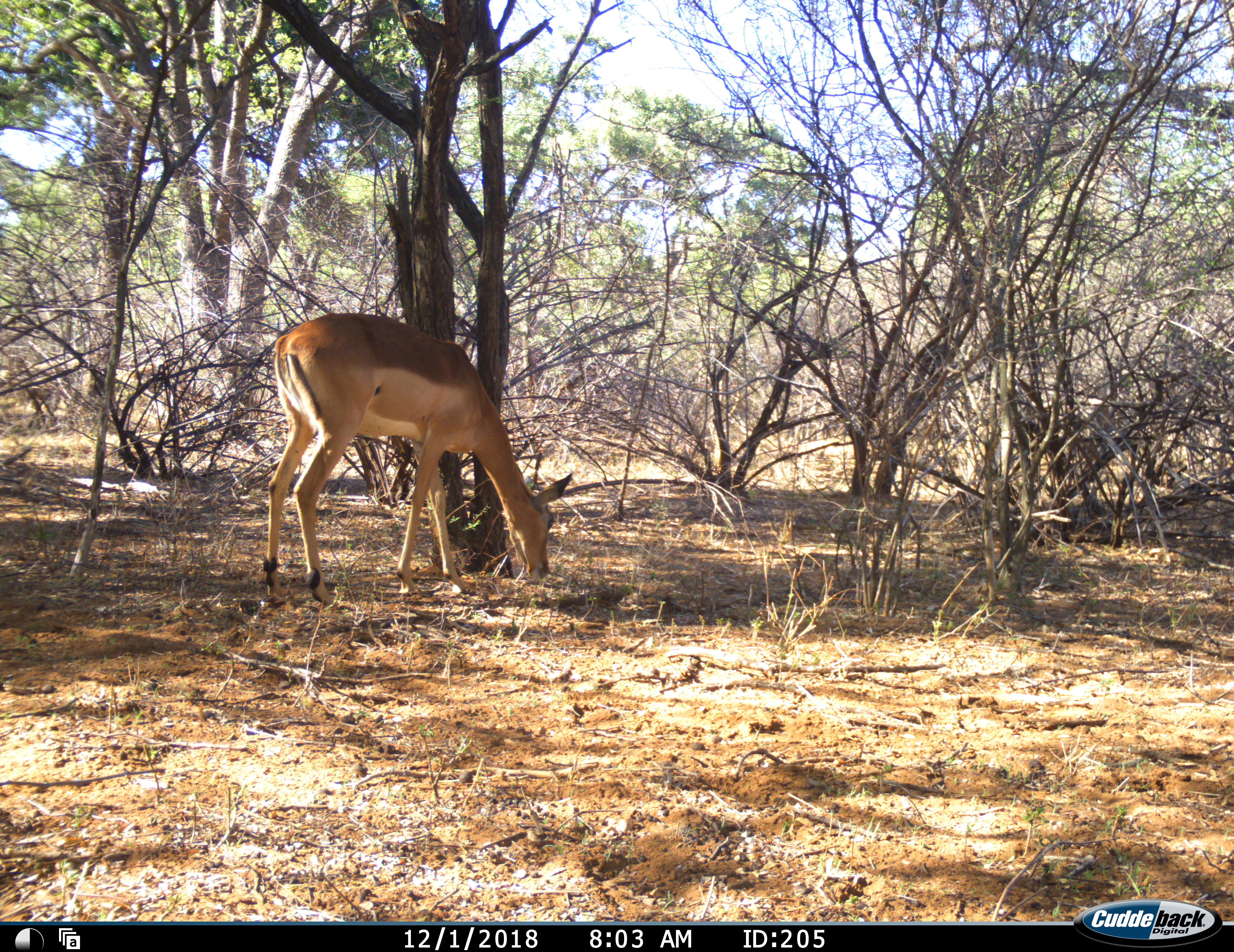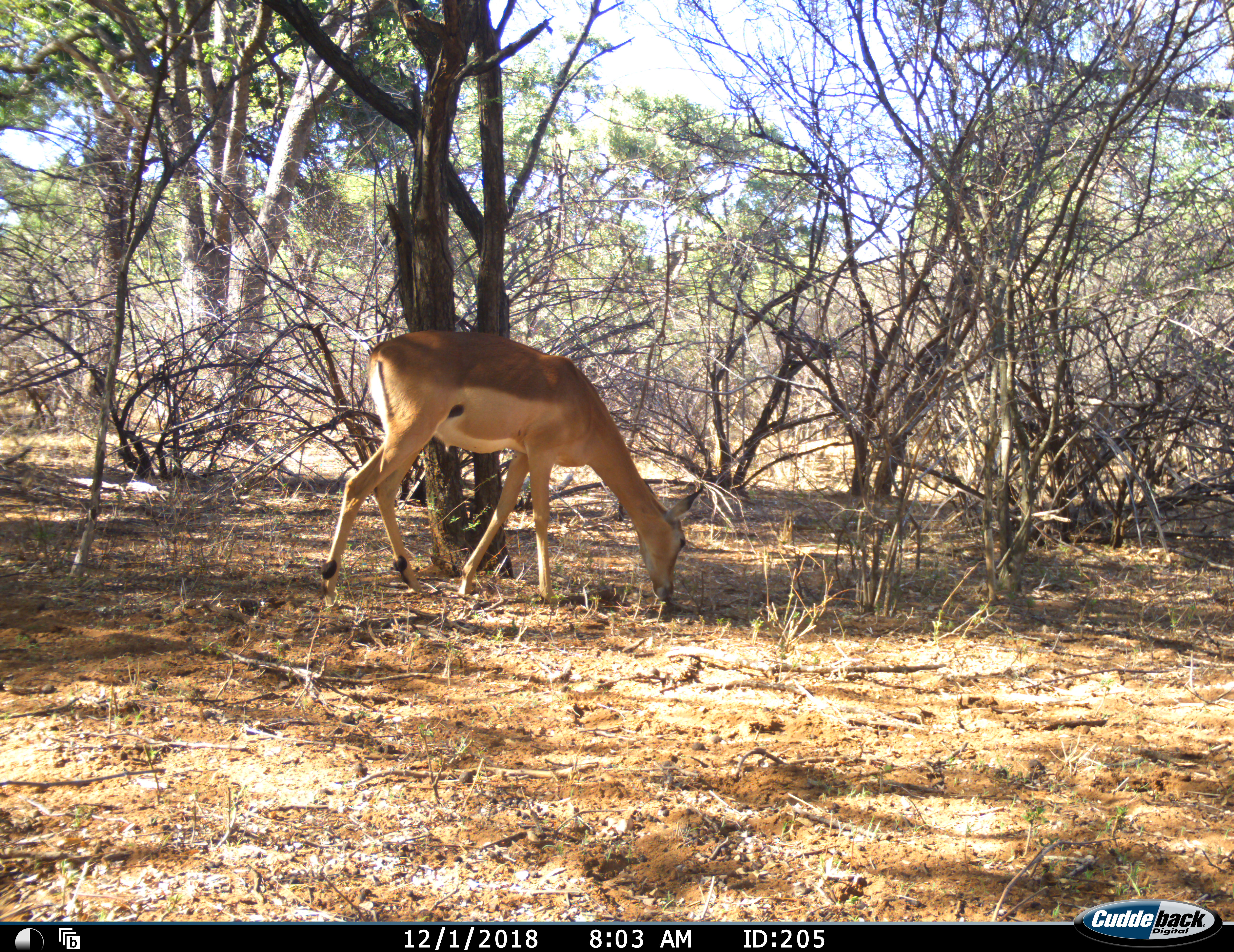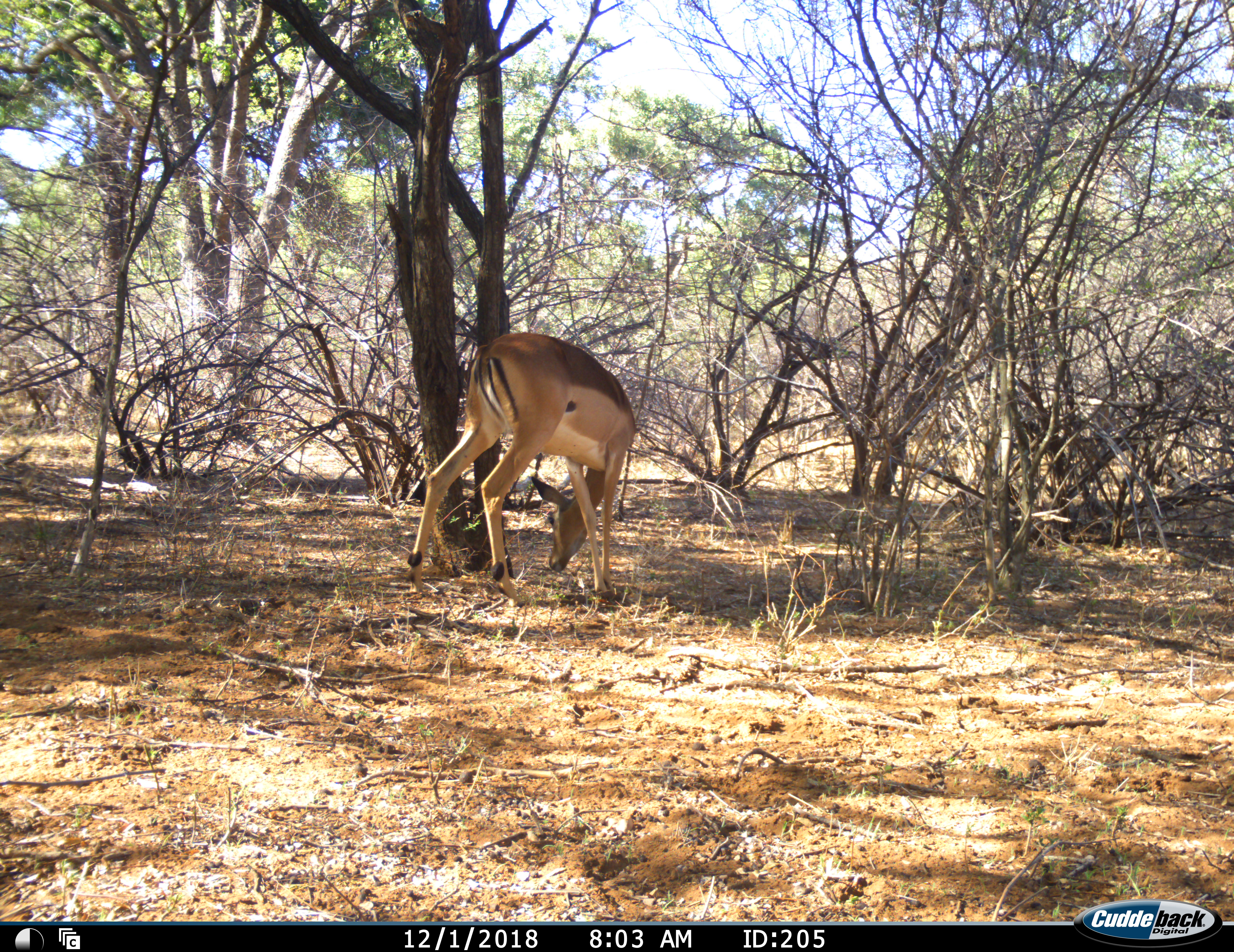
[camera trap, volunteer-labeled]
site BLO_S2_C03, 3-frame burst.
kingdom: Animalia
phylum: Chordata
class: Mammalia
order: Artiodactyla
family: Bovidae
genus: Aepyceros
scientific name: Aepyceros melampus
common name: impala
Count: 1.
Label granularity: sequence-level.